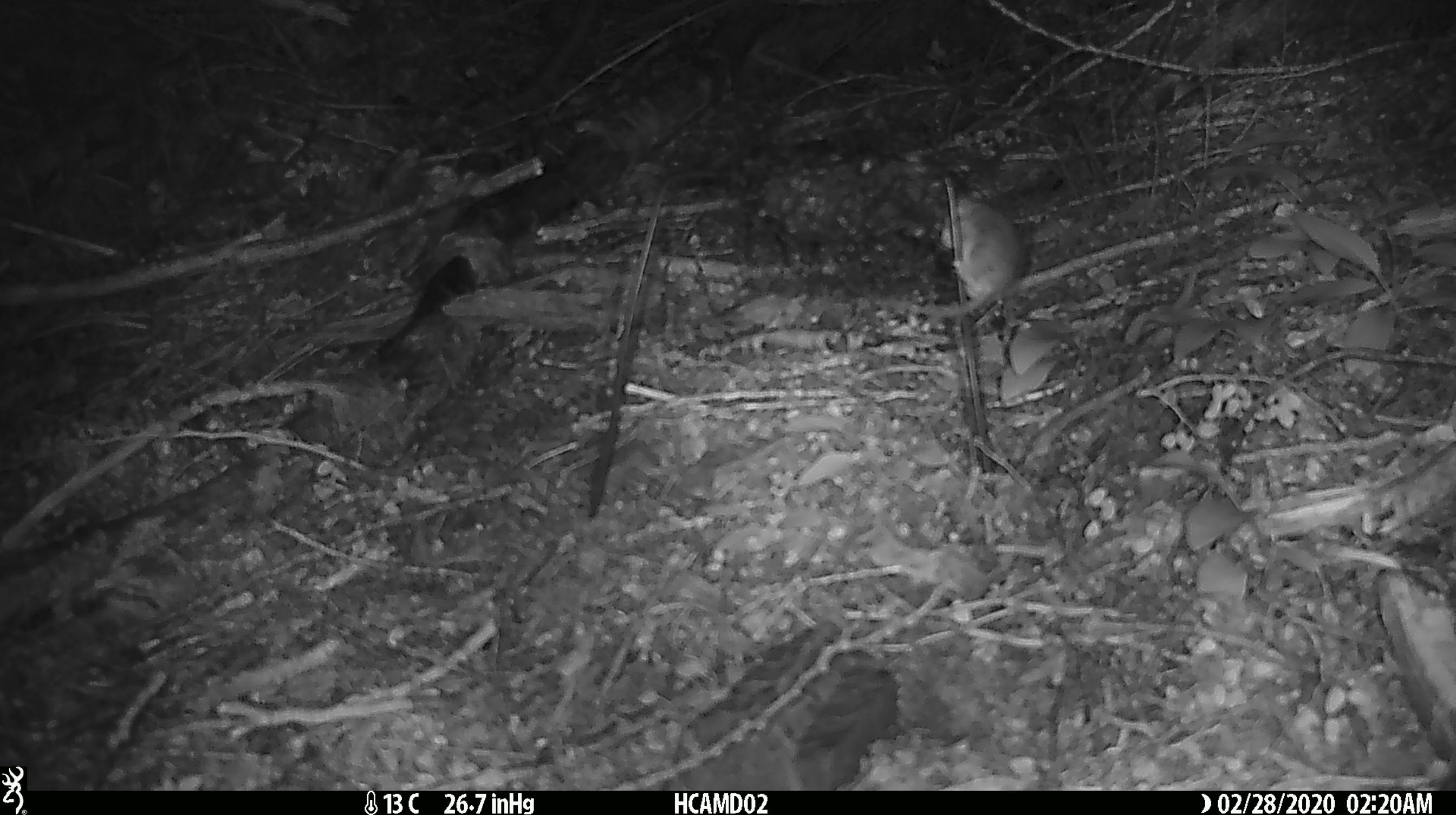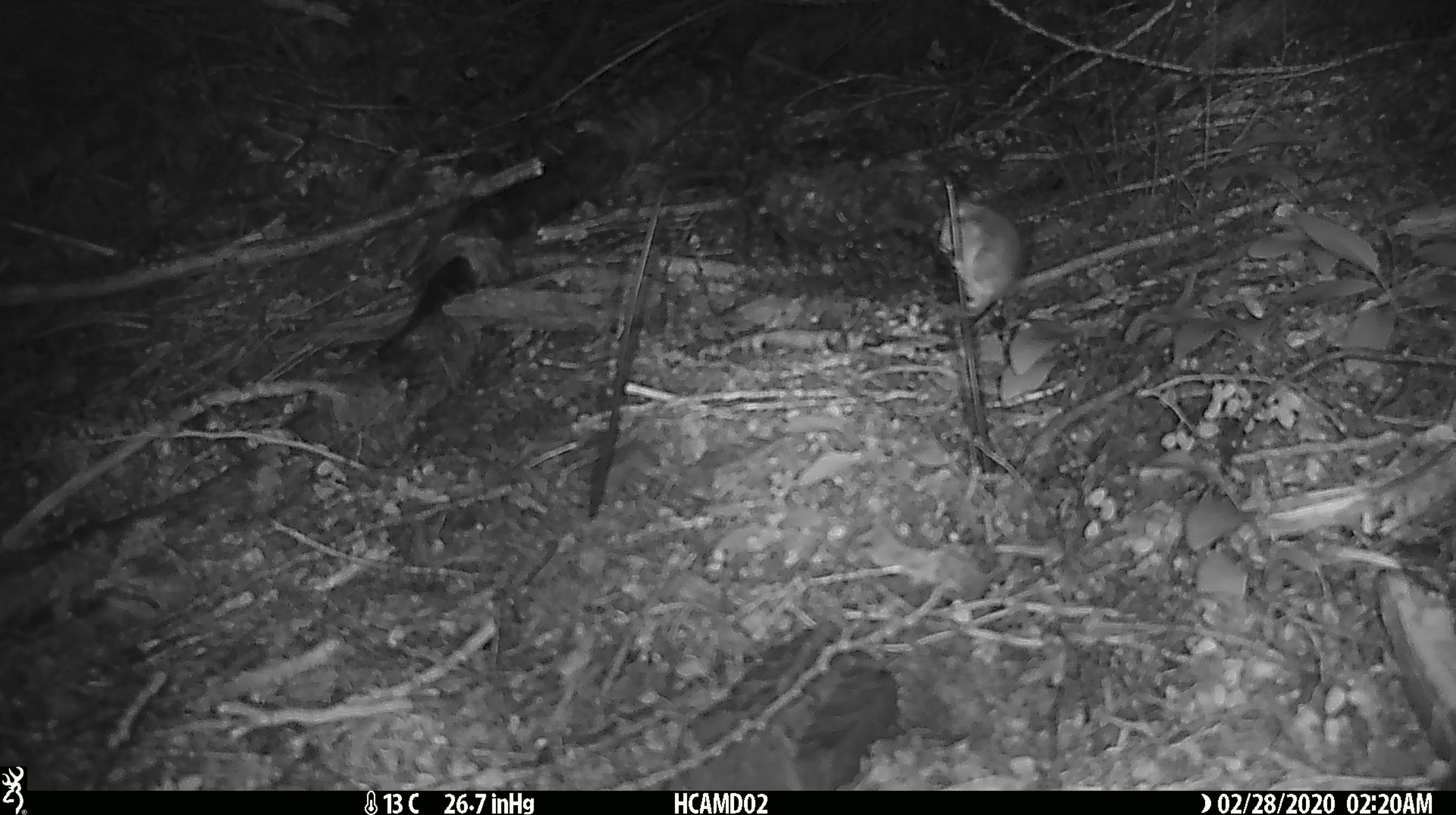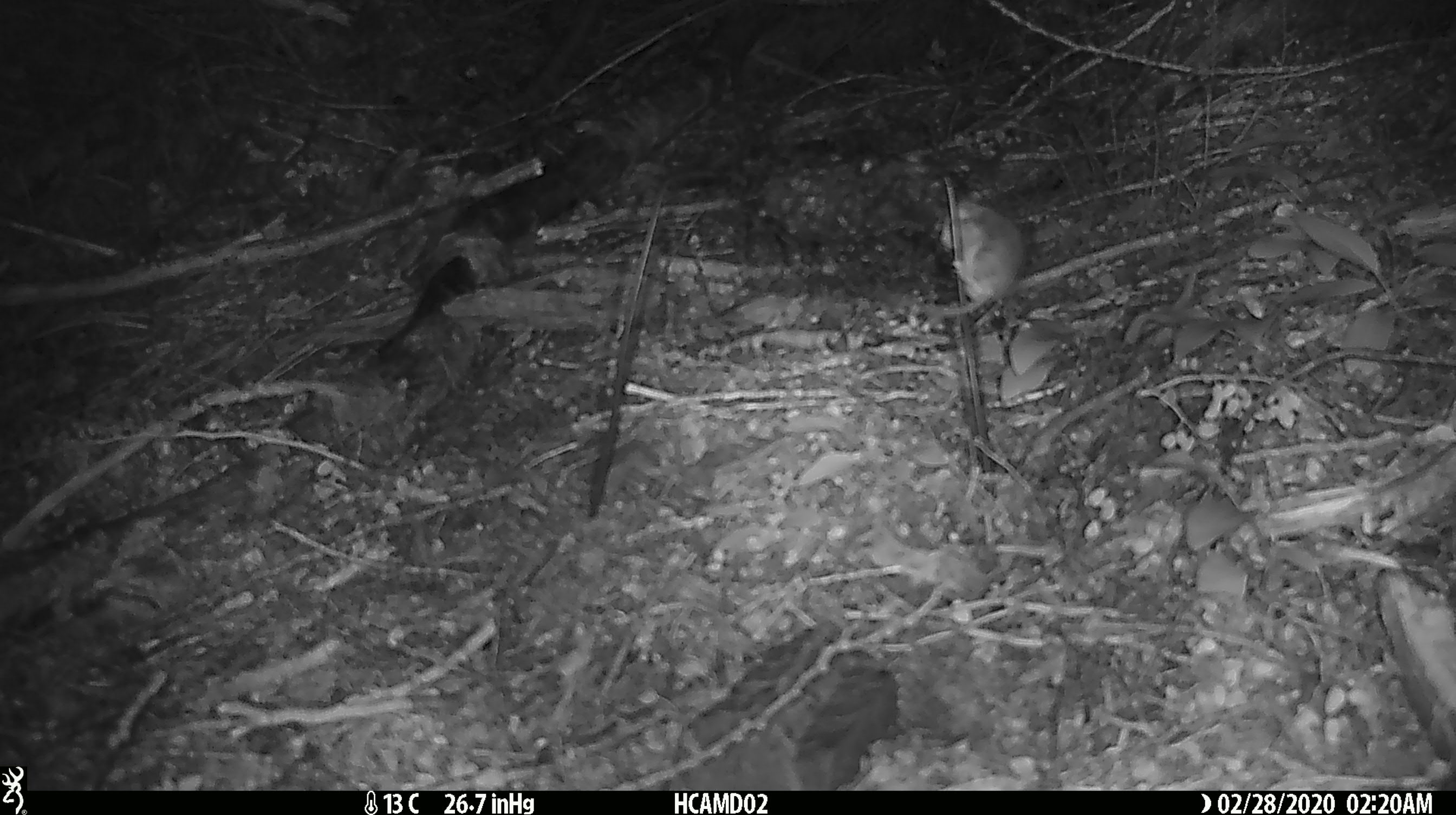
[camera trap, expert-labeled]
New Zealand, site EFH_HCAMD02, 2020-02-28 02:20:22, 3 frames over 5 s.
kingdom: Animalia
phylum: Chordata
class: Mammalia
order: Rodentia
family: Muridae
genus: Mus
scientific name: Mus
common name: mouse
Mouse (Mus).